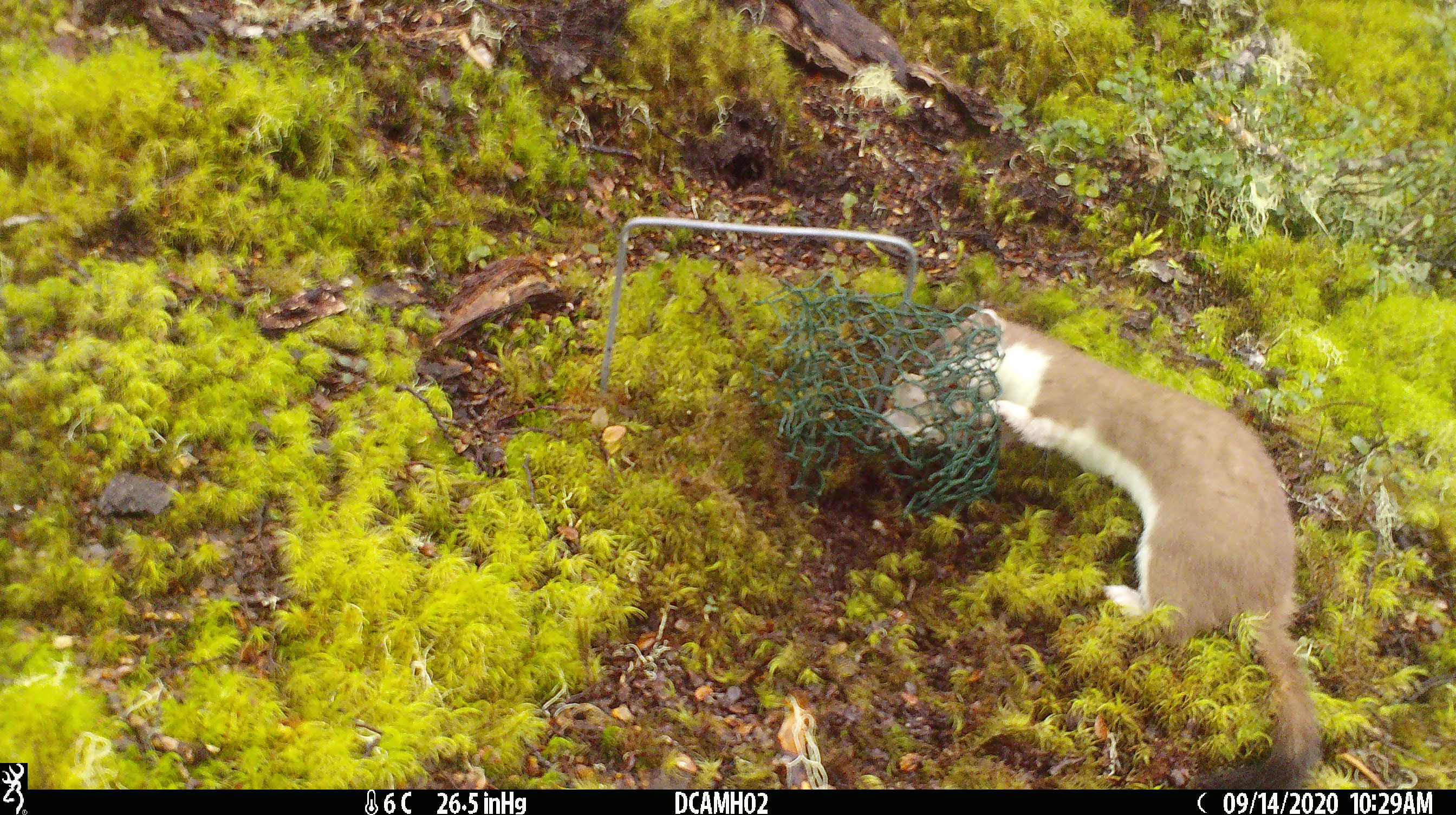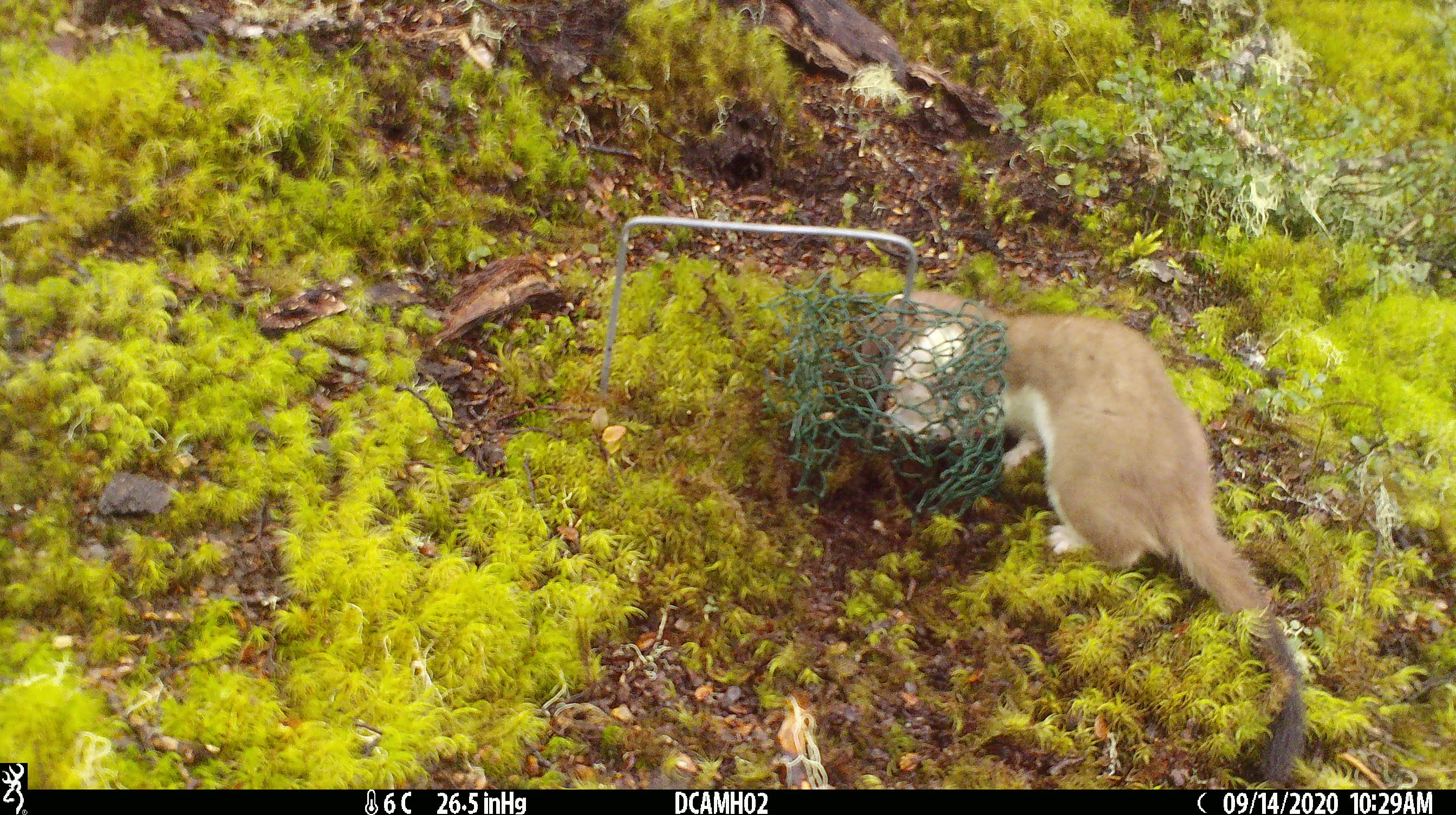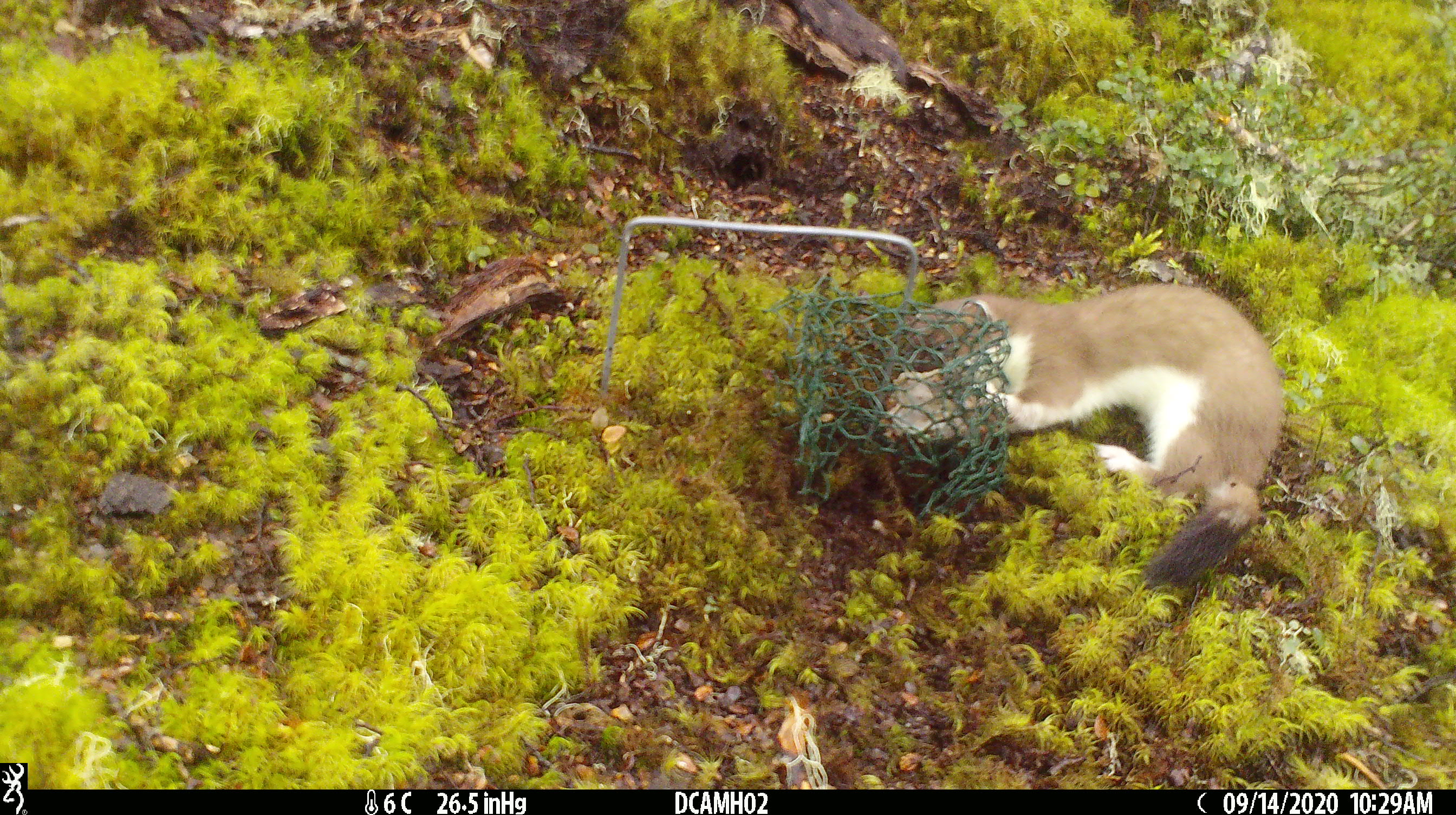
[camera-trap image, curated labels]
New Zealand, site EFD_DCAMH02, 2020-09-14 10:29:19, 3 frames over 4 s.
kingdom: Animalia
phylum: Chordata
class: Mammalia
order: Carnivora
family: Mustelidae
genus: Mustela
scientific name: Mustela erminea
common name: stoat